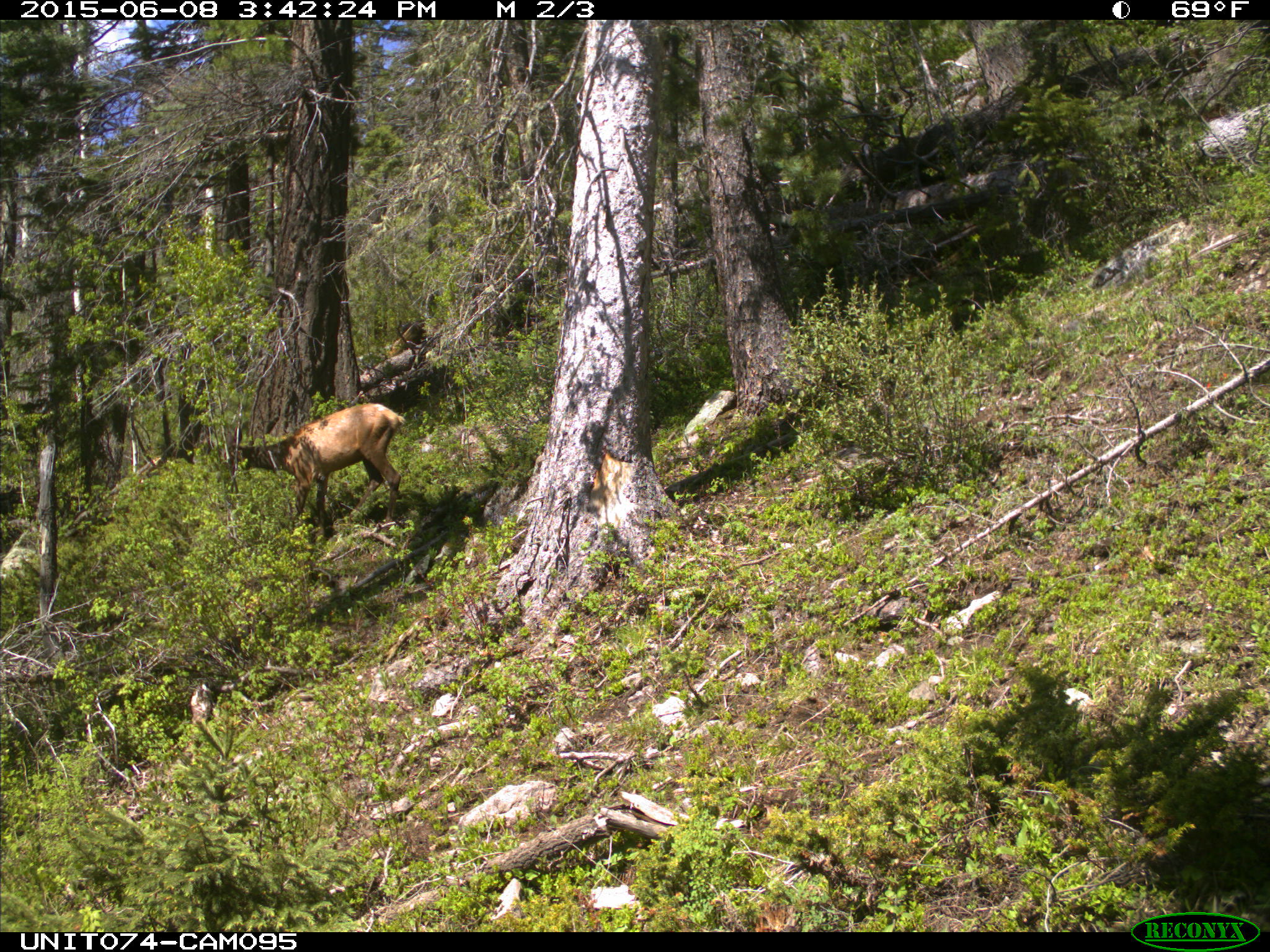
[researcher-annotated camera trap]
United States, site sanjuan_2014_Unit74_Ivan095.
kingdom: Animalia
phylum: Chordata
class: Mammalia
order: Artiodactyla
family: Cervidae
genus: Cervus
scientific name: Cervus elaphus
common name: red deer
Cervus elaphus (red deer).